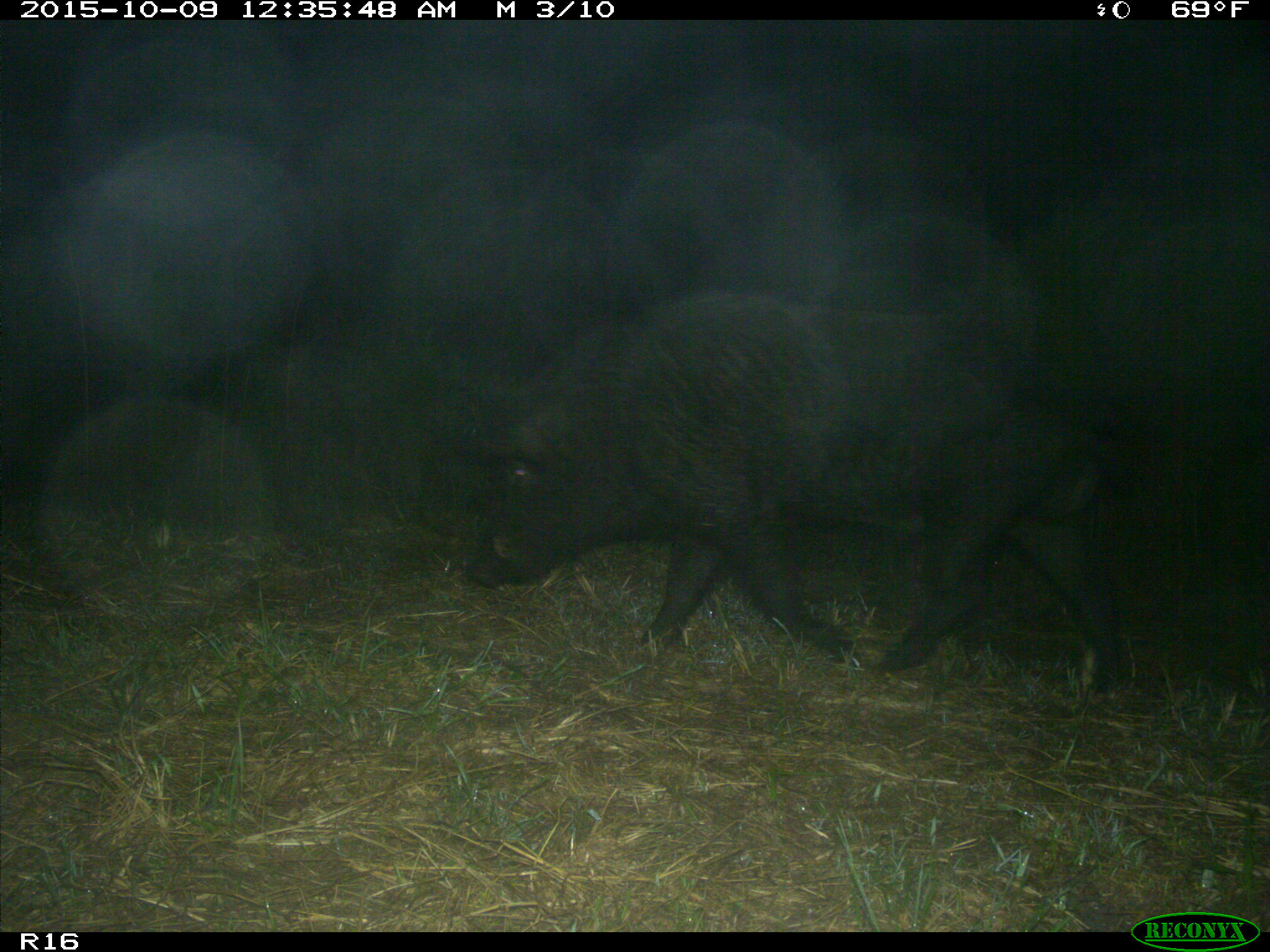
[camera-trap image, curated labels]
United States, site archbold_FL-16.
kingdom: Animalia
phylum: Chordata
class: Mammalia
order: Artiodactyla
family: Suidae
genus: Sus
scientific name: Sus scrofa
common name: wild boar